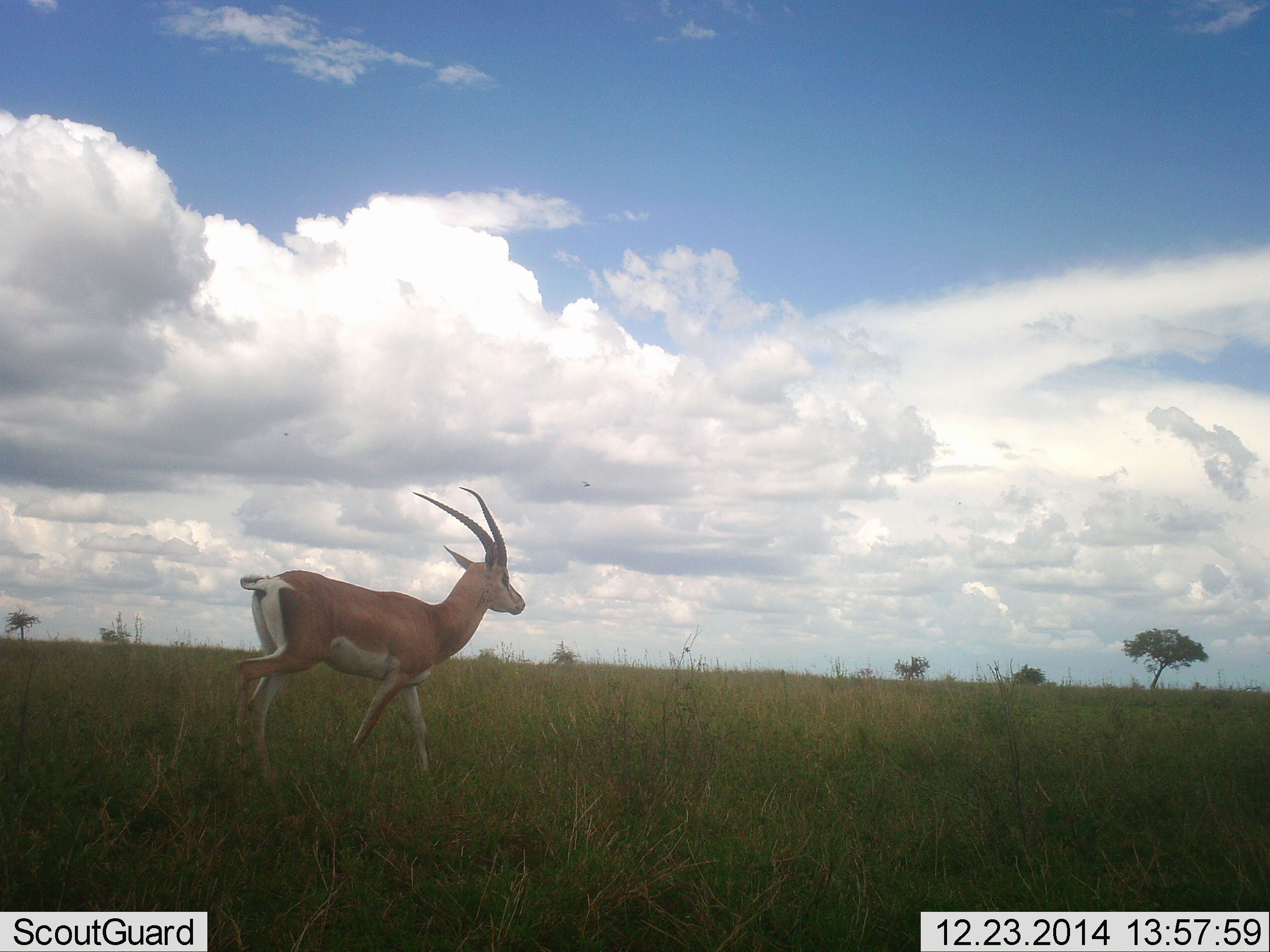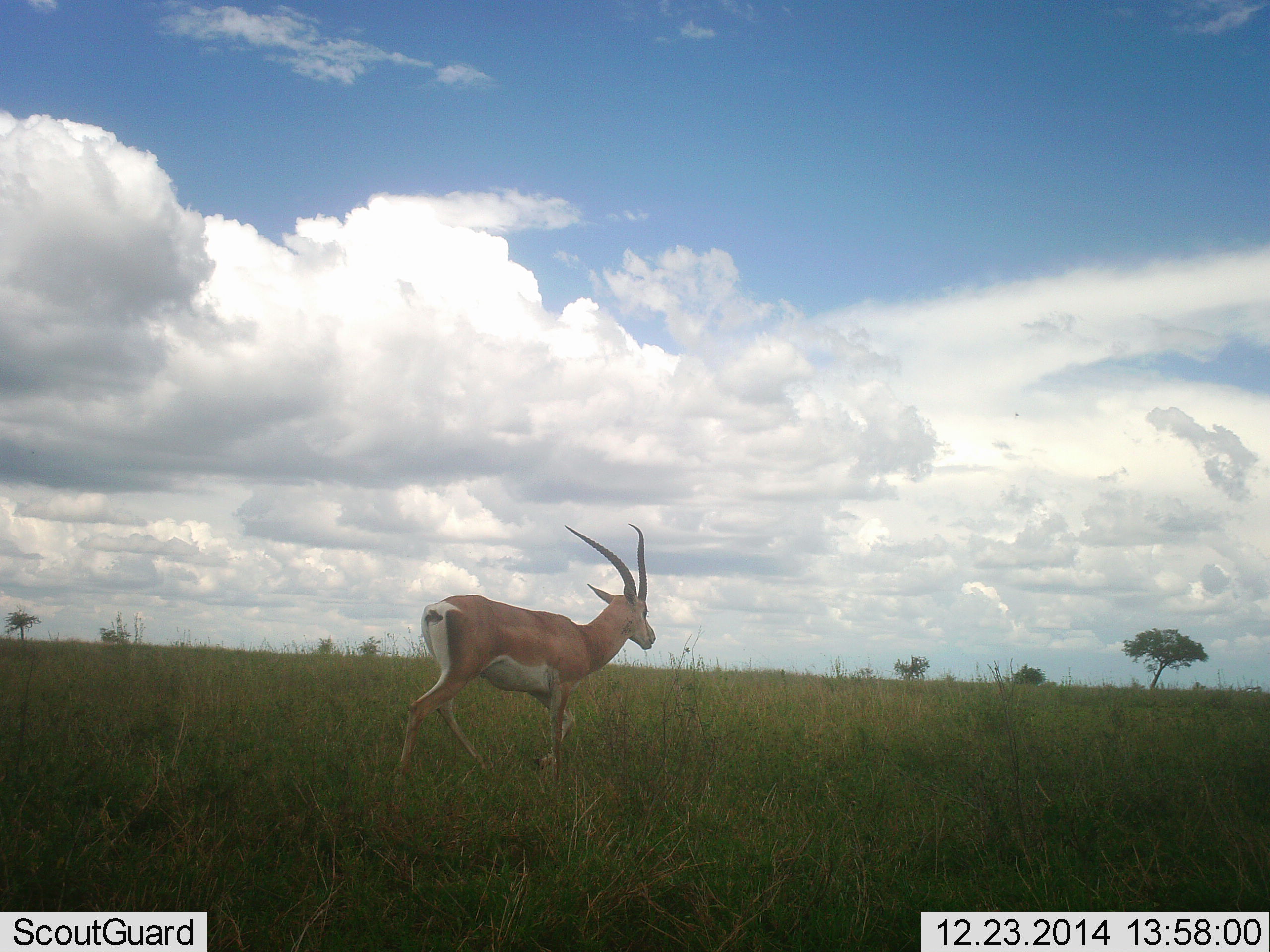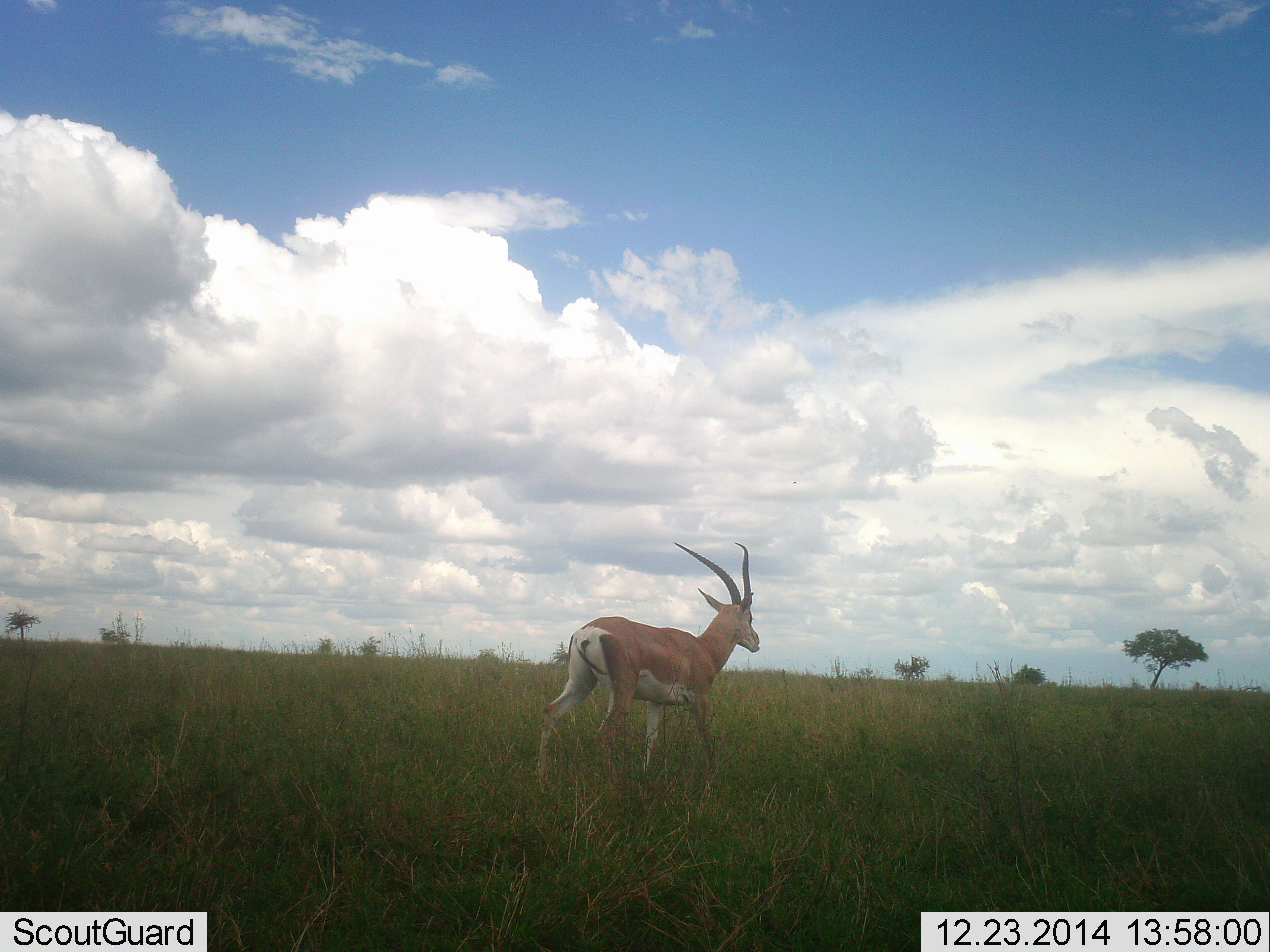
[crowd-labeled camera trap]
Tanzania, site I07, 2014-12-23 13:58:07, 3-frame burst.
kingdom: Animalia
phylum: Chordata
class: Mammalia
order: Artiodactyla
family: Bovidae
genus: Nanger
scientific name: Nanger granti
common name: grant's gazelle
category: gazellegrants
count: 1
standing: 0%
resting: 0%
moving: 100%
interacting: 0%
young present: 0%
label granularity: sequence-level